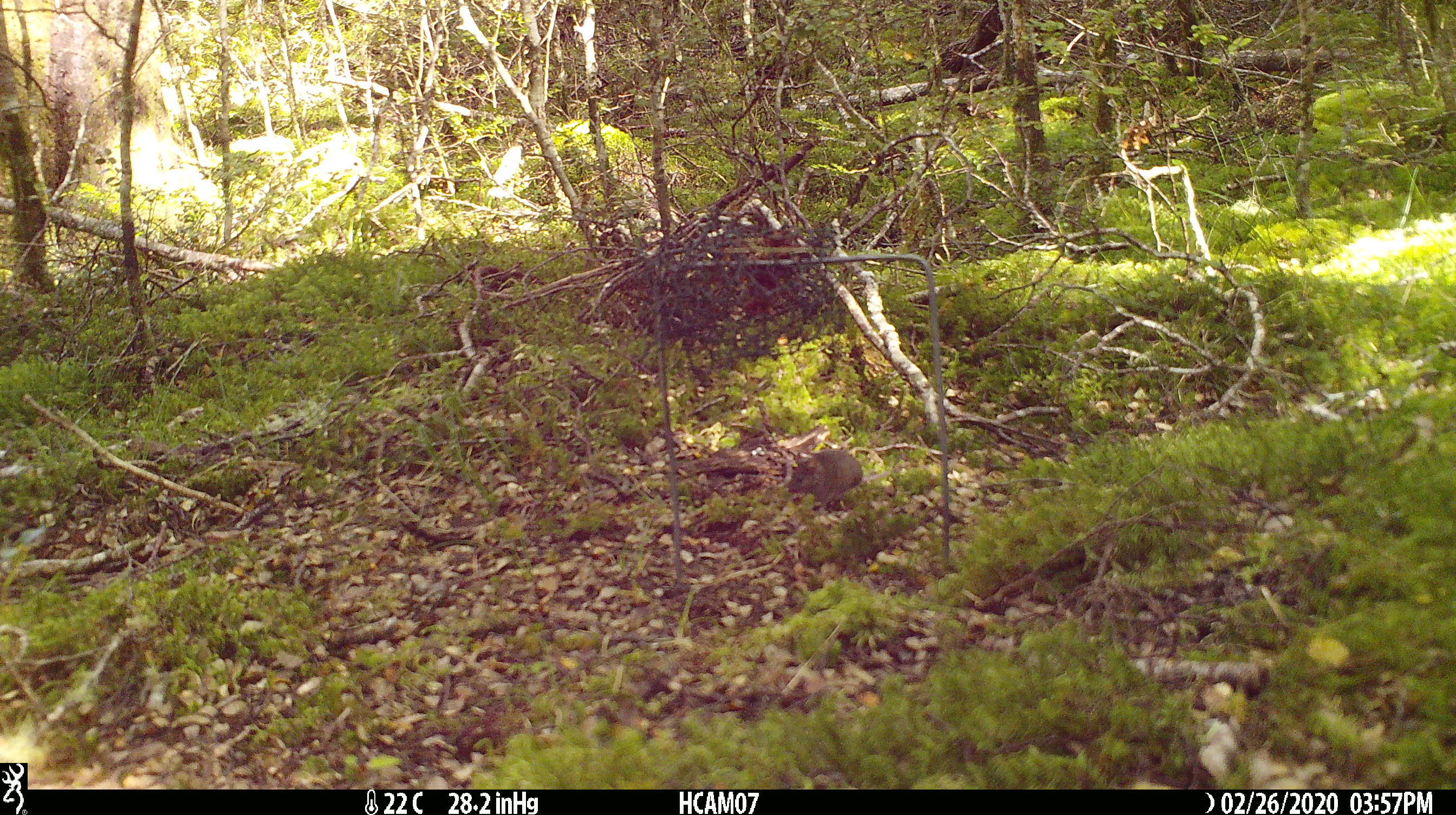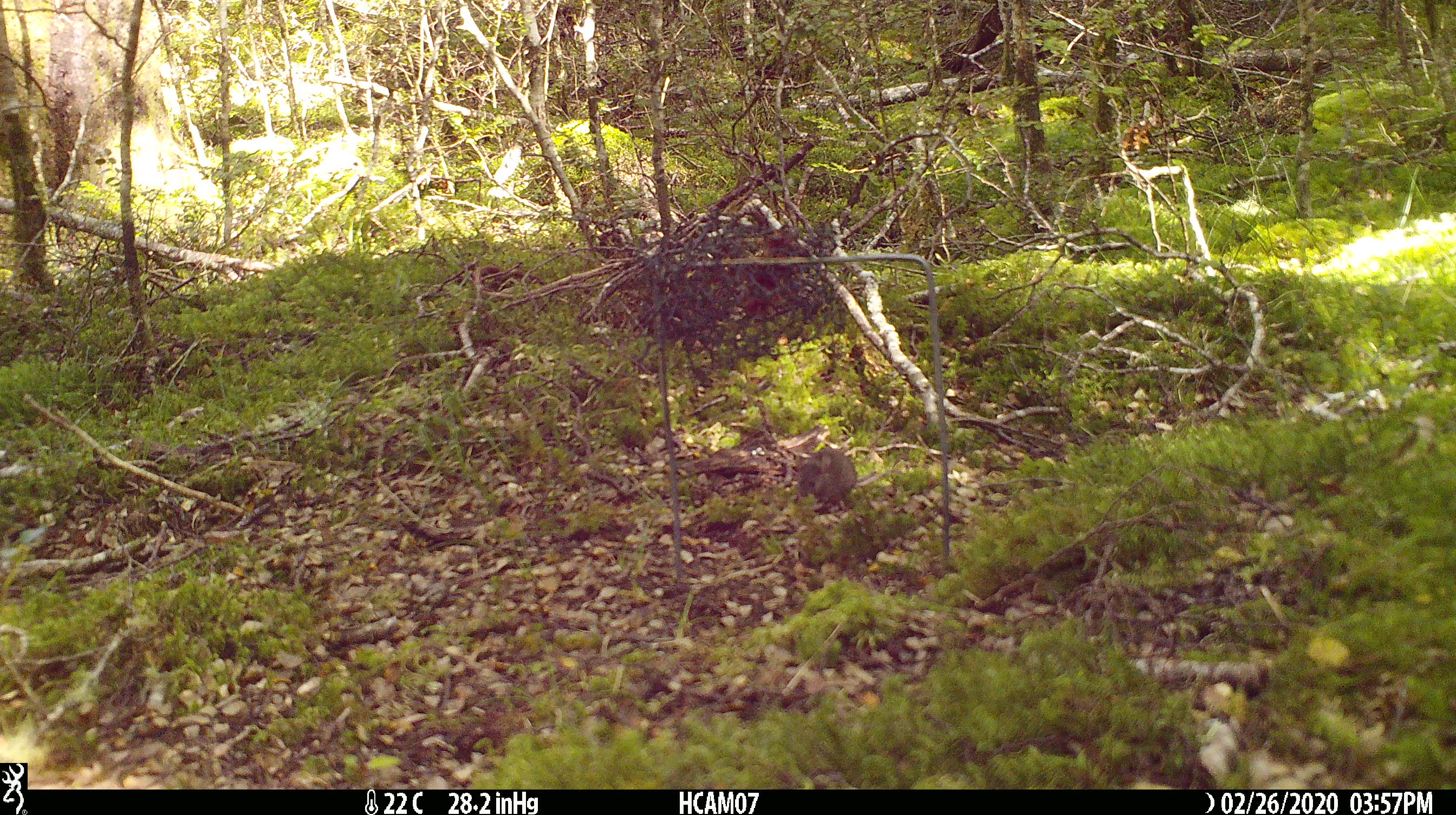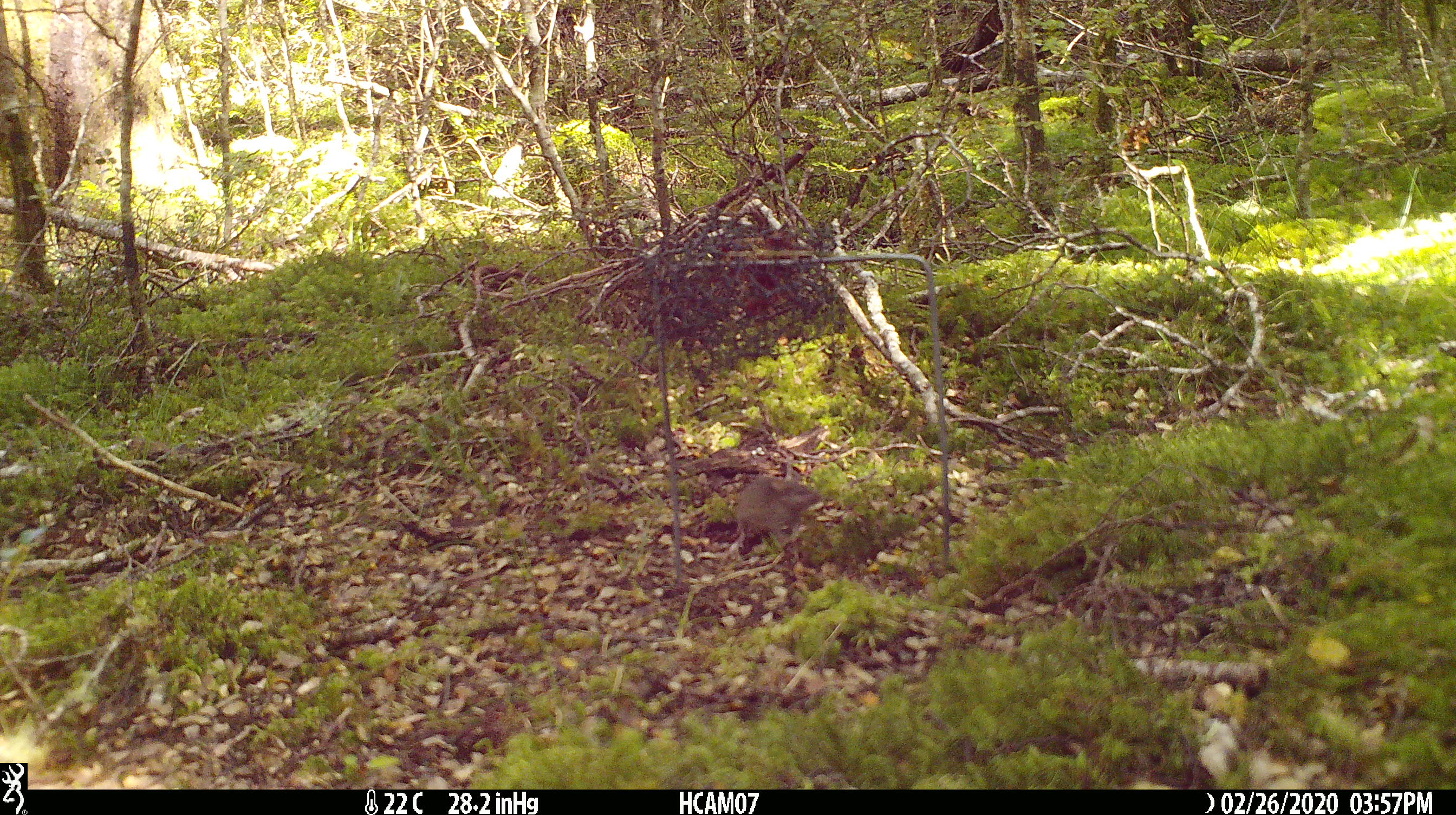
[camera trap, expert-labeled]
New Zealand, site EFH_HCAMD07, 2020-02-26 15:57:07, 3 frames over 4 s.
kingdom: Animalia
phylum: Chordata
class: Mammalia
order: Rodentia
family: Muridae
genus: Mus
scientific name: Mus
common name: mouse